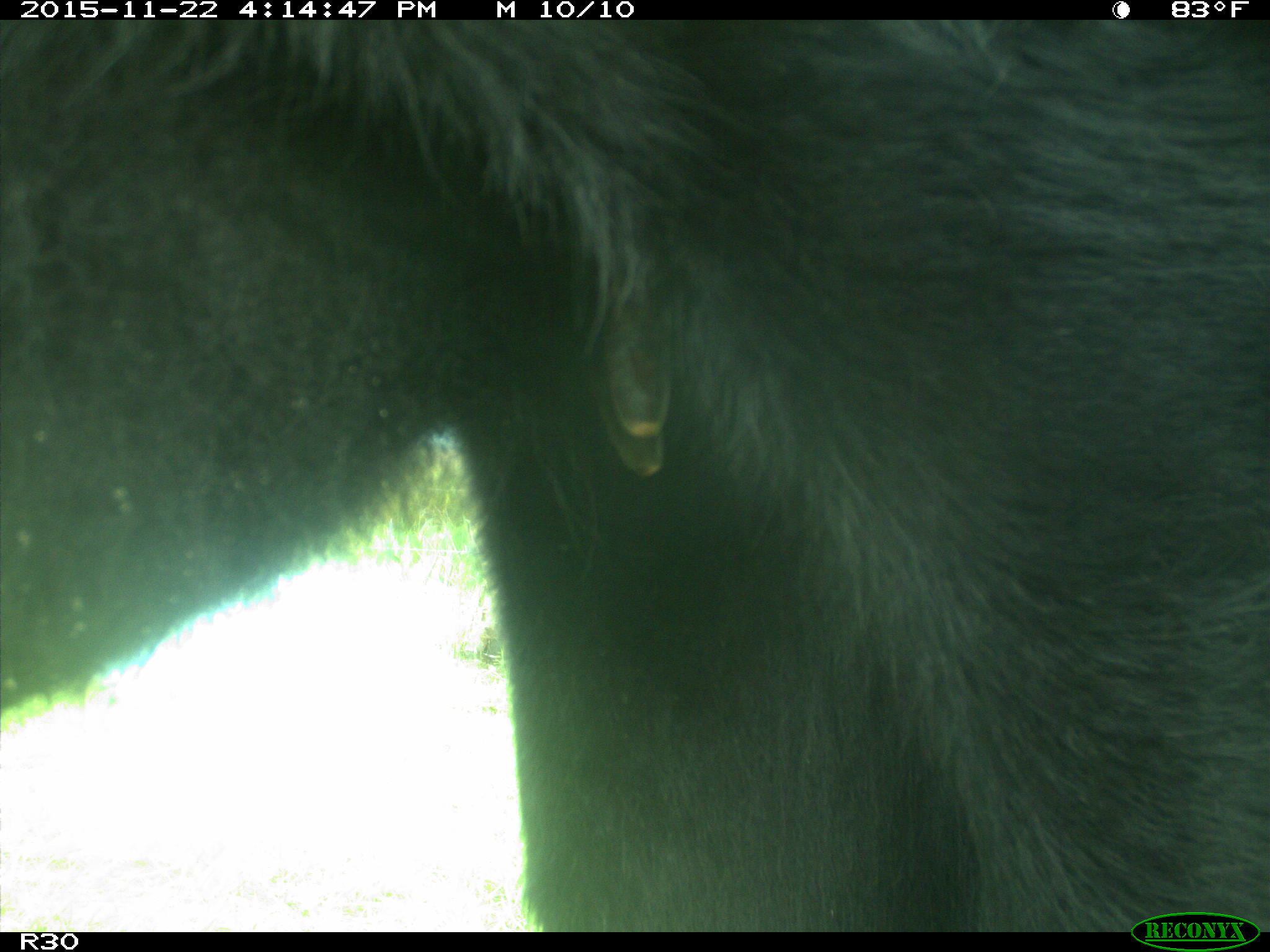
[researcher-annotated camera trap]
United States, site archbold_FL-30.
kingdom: Animalia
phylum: Chordata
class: Mammalia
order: Artiodactyla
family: Bovidae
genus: Bos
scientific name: Bos taurus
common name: domestic cow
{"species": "Bos taurus (domestic cow)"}